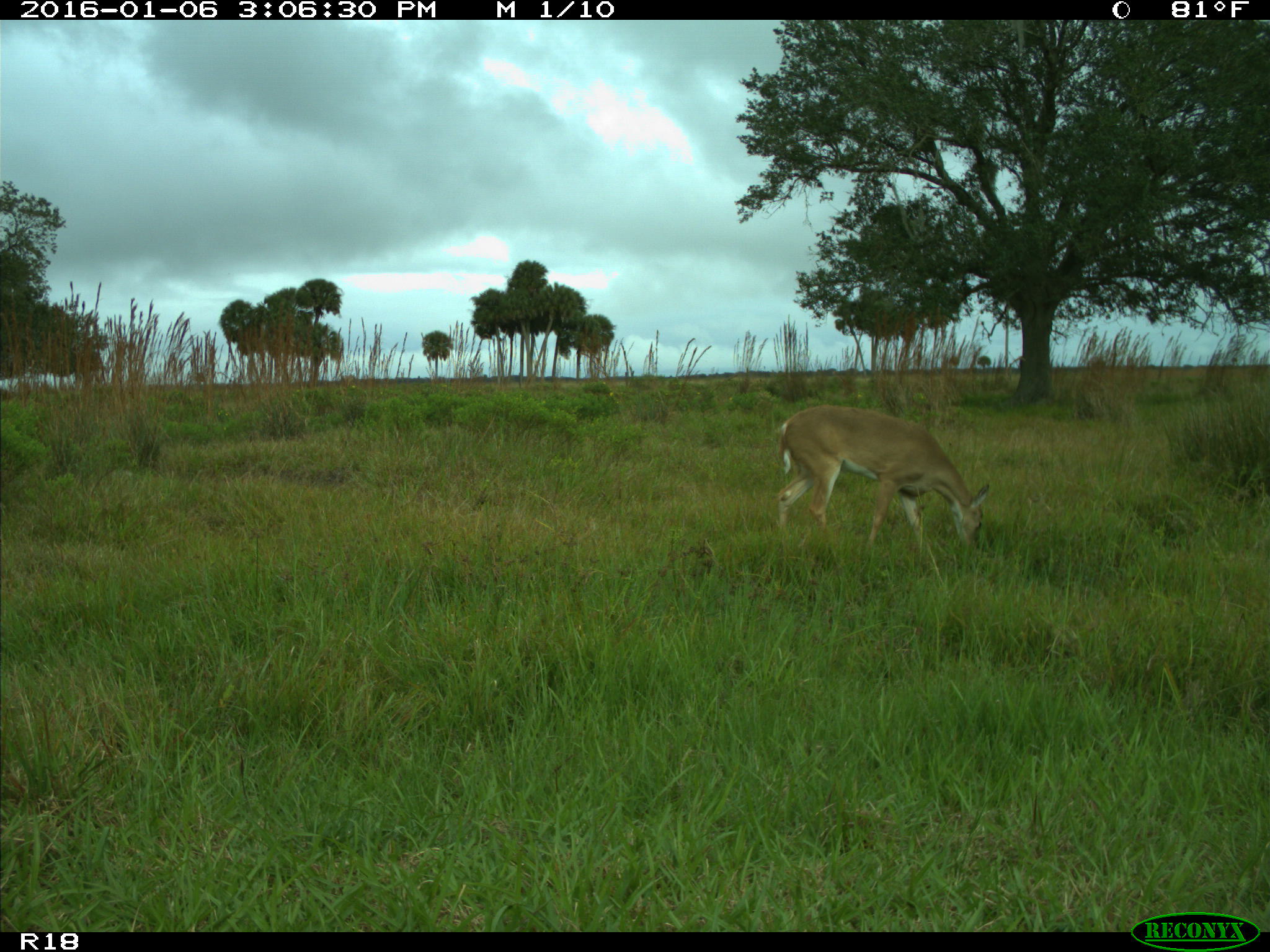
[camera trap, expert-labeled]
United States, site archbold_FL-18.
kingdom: Animalia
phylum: Chordata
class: Mammalia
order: Artiodactyla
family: Cervidae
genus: Odocoileus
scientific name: Odocoileus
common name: deer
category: unidentified deer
Unidentified deer (deer) (Odocoileus).